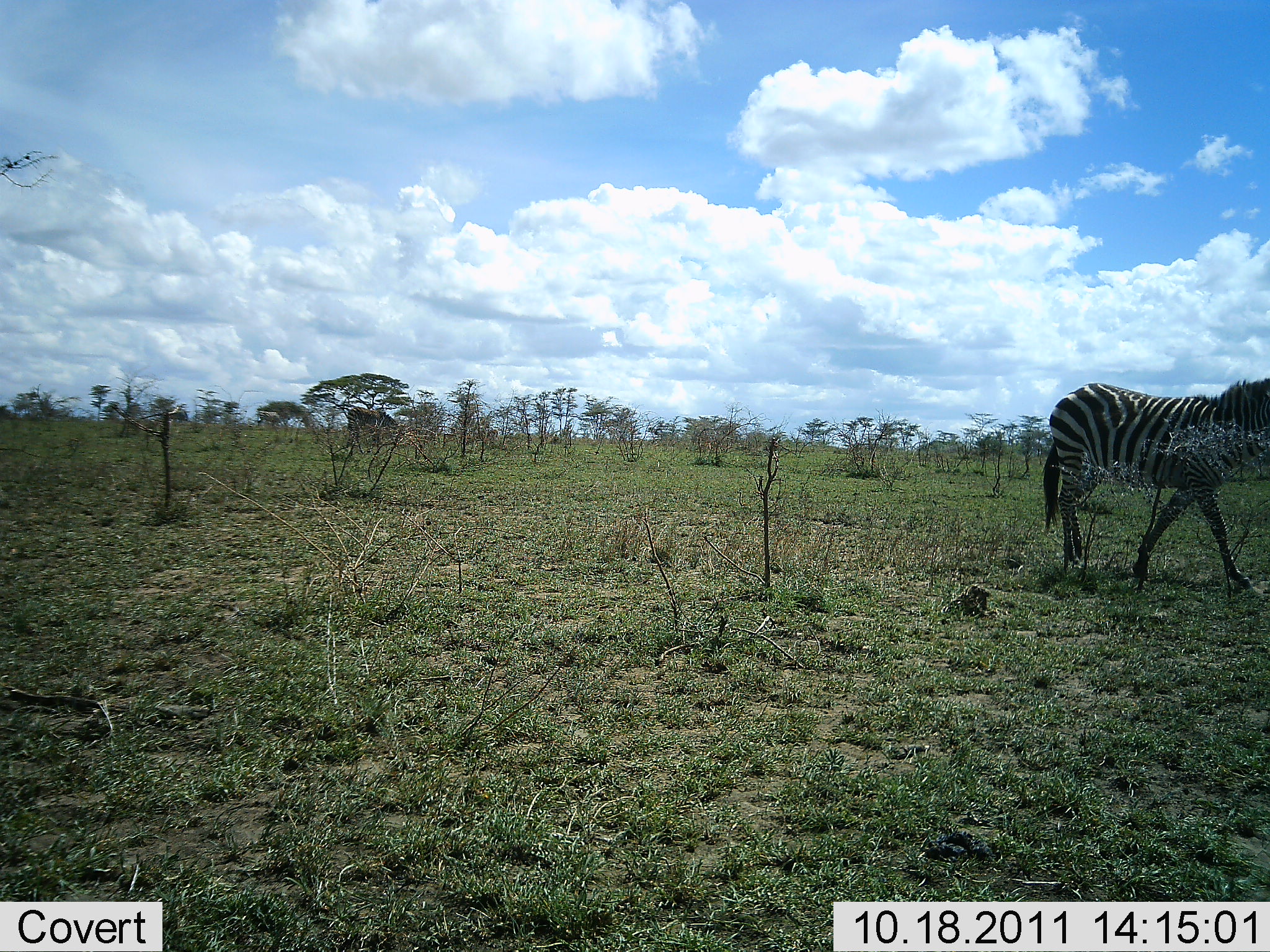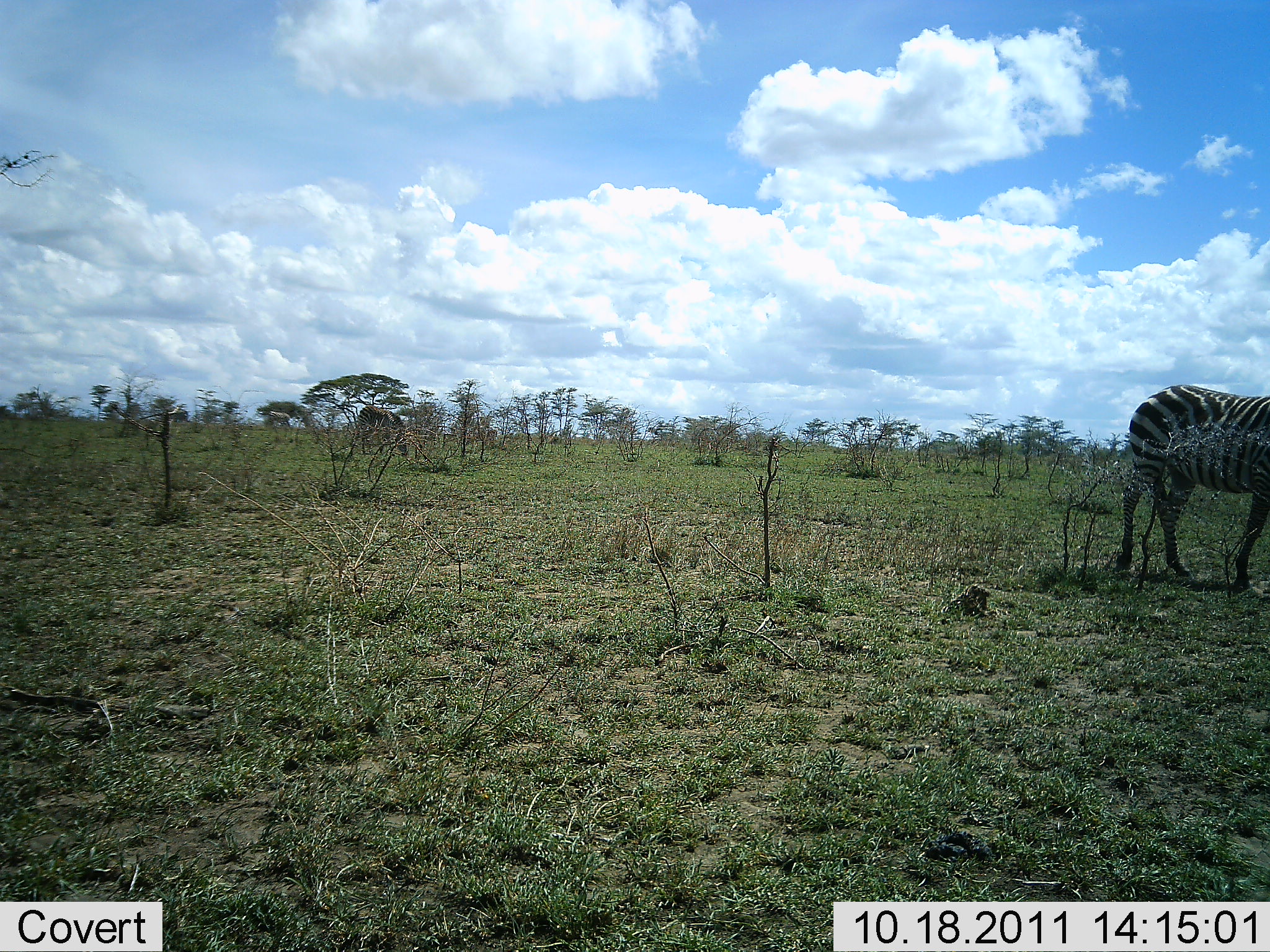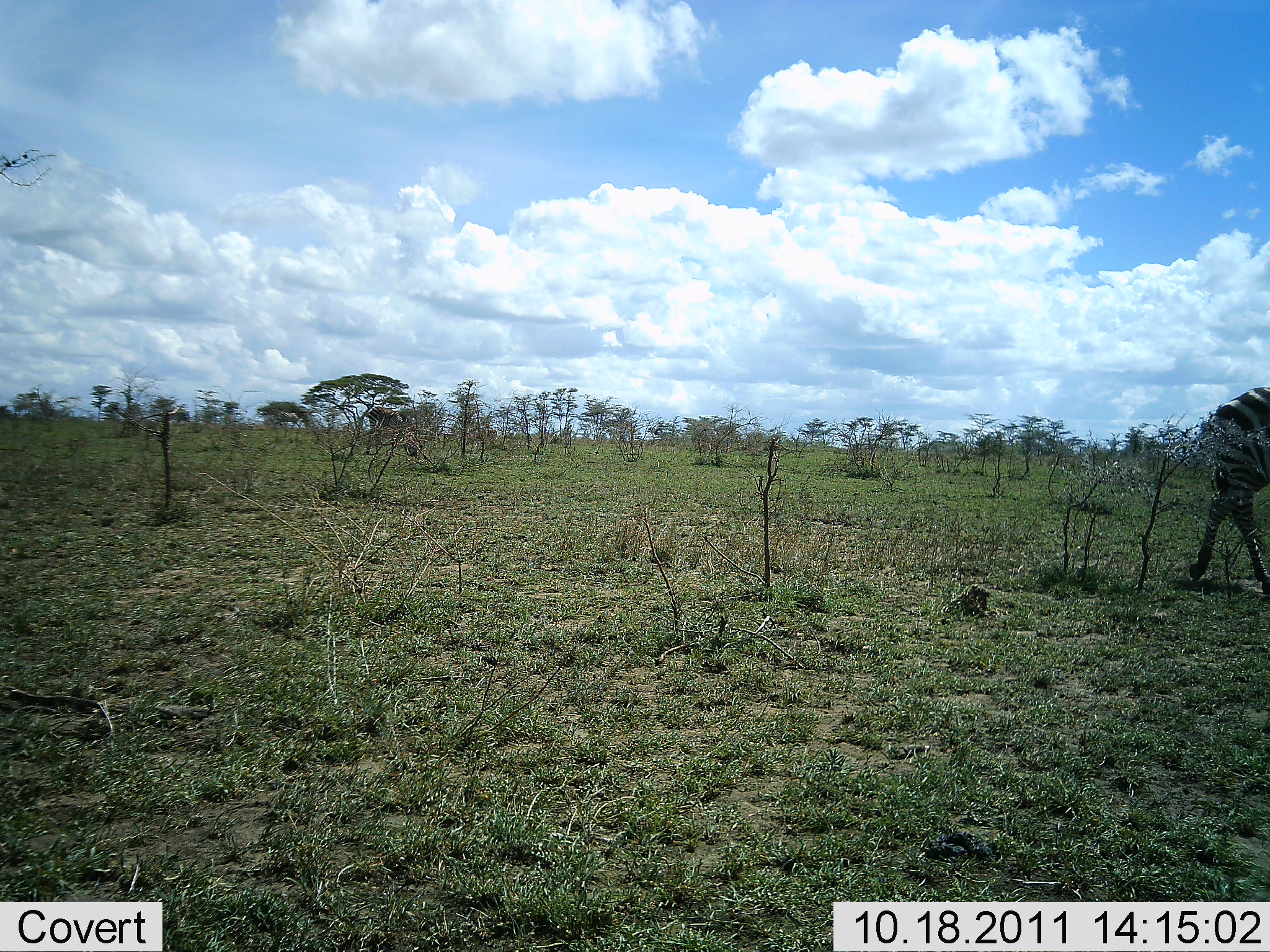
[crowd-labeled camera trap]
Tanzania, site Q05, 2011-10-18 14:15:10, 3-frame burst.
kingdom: Animalia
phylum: Chordata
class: Mammalia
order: Perissodactyla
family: Equidae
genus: Equus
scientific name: Equus quagga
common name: plains zebra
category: zebra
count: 3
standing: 15%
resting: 0%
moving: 85%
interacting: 0%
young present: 0%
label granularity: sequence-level